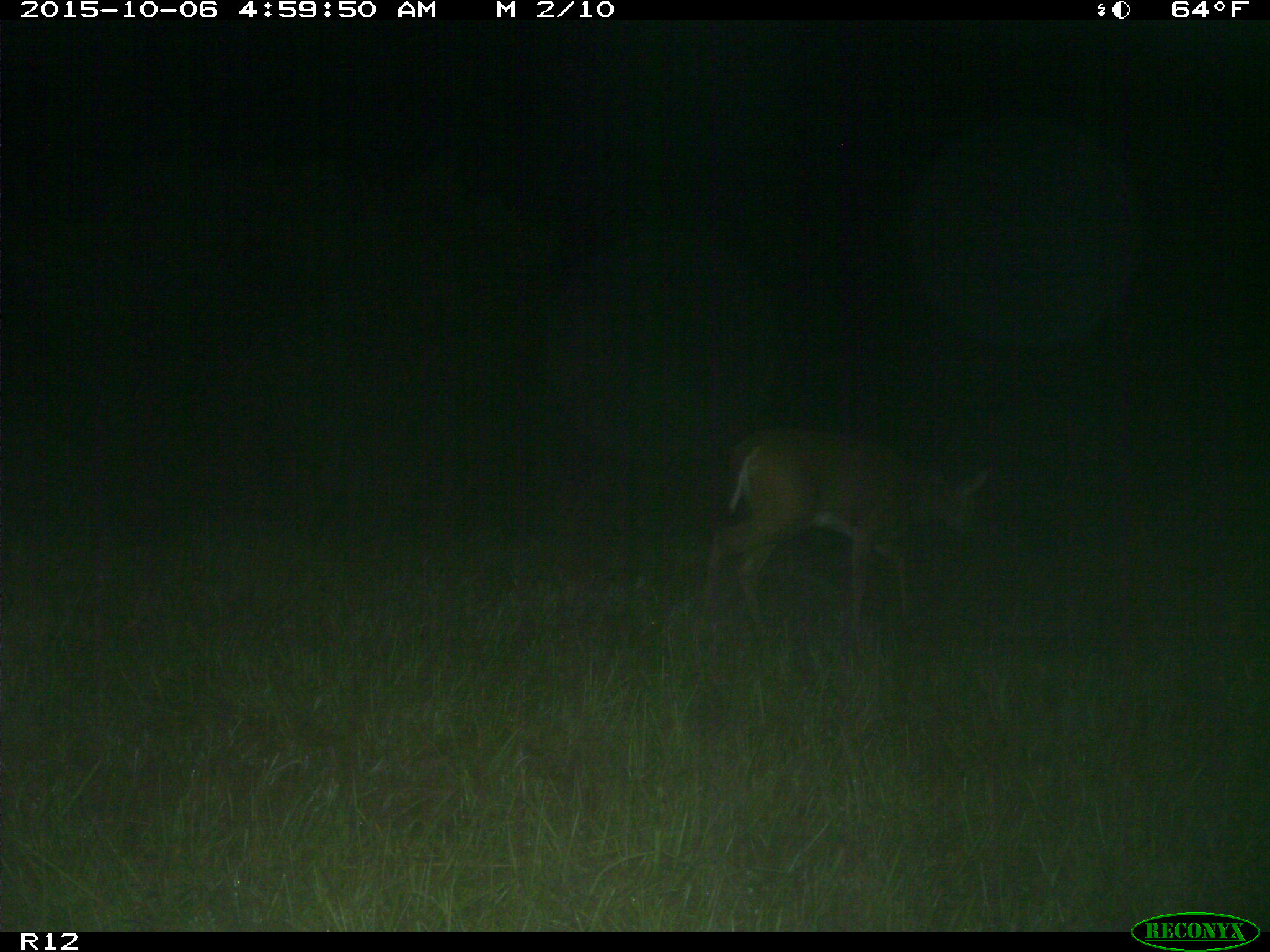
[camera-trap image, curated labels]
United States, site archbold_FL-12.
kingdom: Animalia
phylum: Chordata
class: Mammalia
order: Artiodactyla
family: Cervidae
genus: Odocoileus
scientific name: Odocoileus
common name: deer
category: unidentified deer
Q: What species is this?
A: Unidentified deer (deer) (Odocoileus).